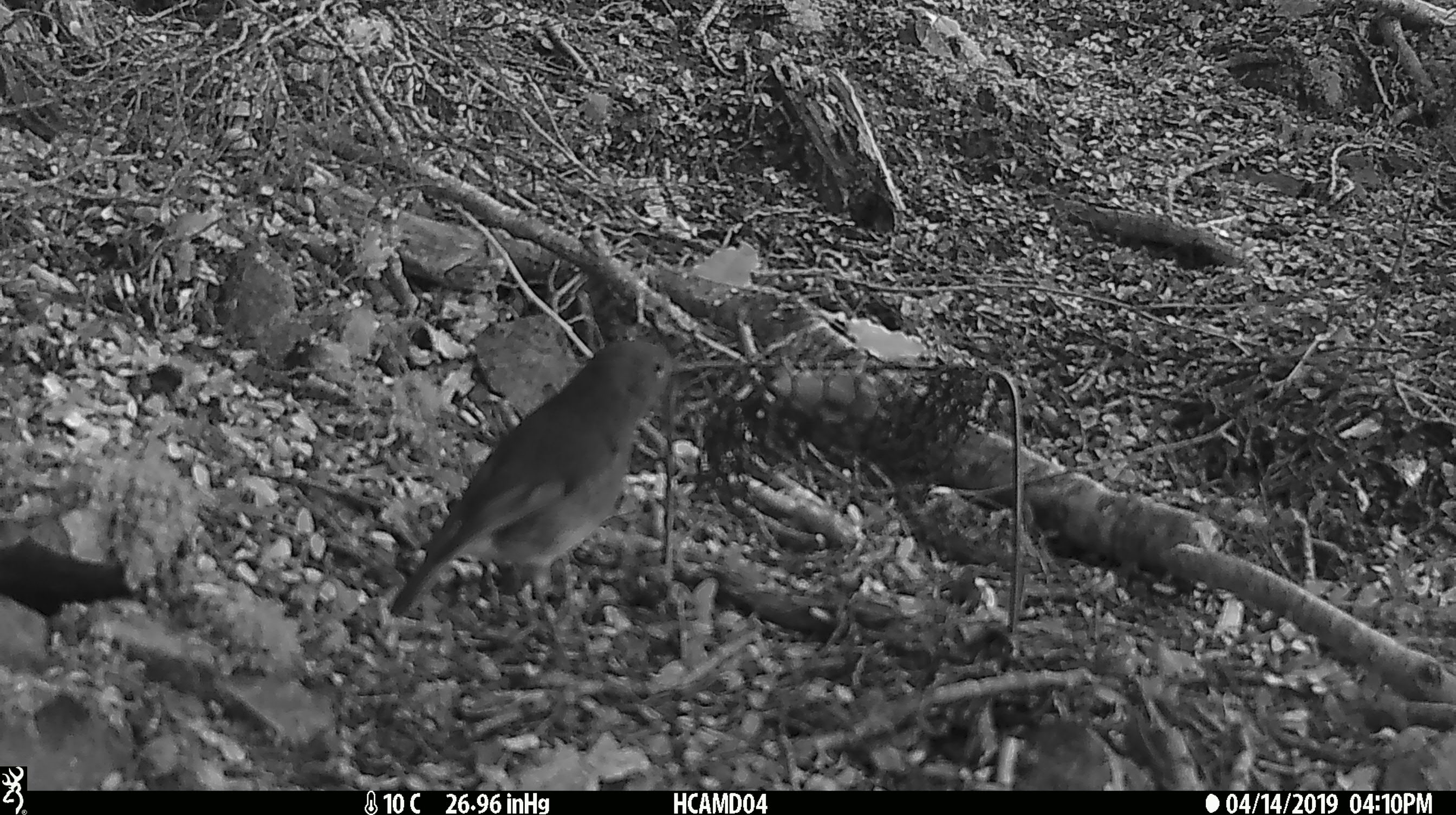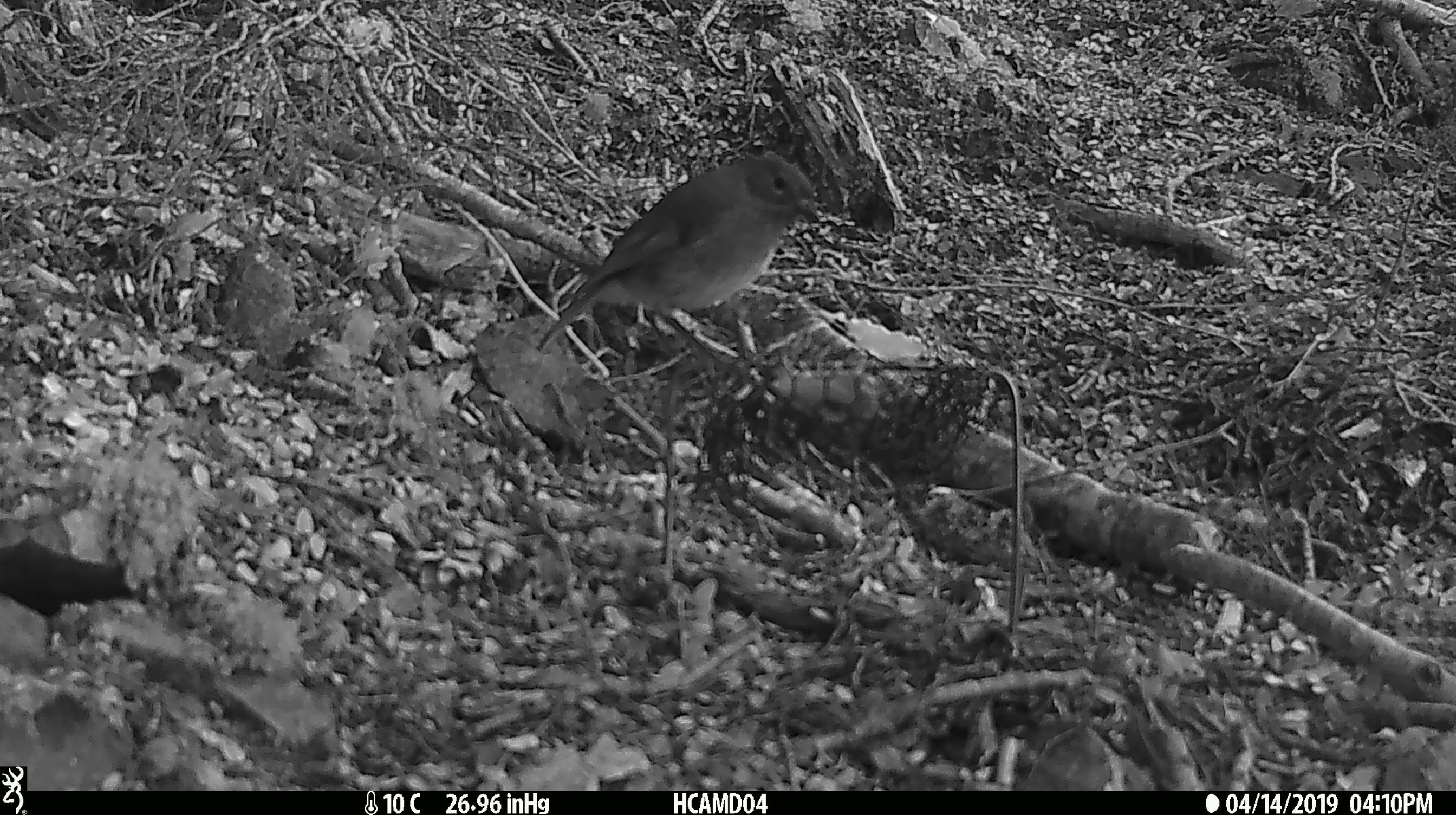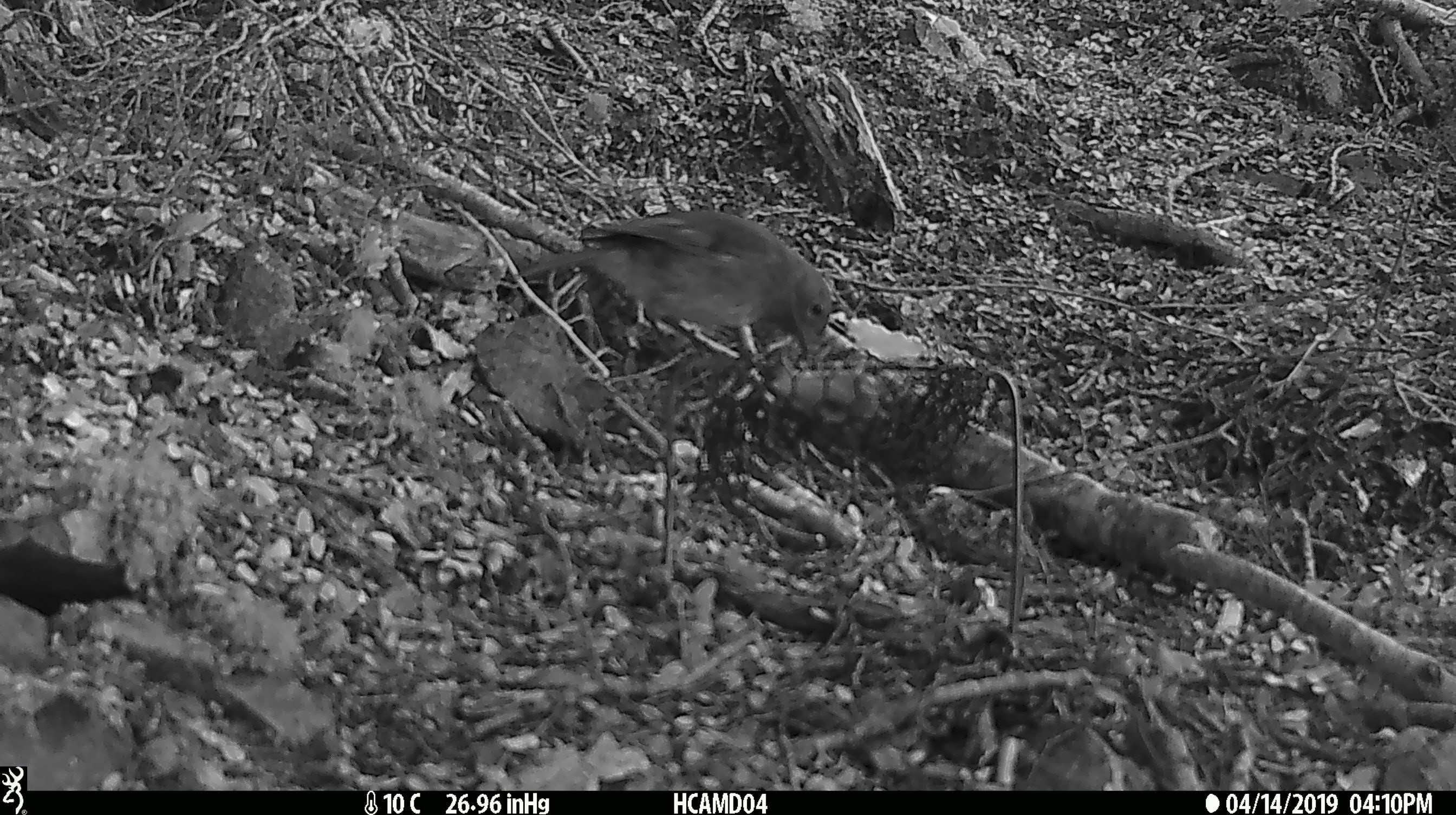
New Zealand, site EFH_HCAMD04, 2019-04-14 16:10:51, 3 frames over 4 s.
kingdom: Animalia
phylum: Chordata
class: Aves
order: Passeriformes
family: Petroicidae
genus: Petroica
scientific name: Petroica australis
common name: new zealand robin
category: robin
Robin (new zealand robin) (Petroica australis).